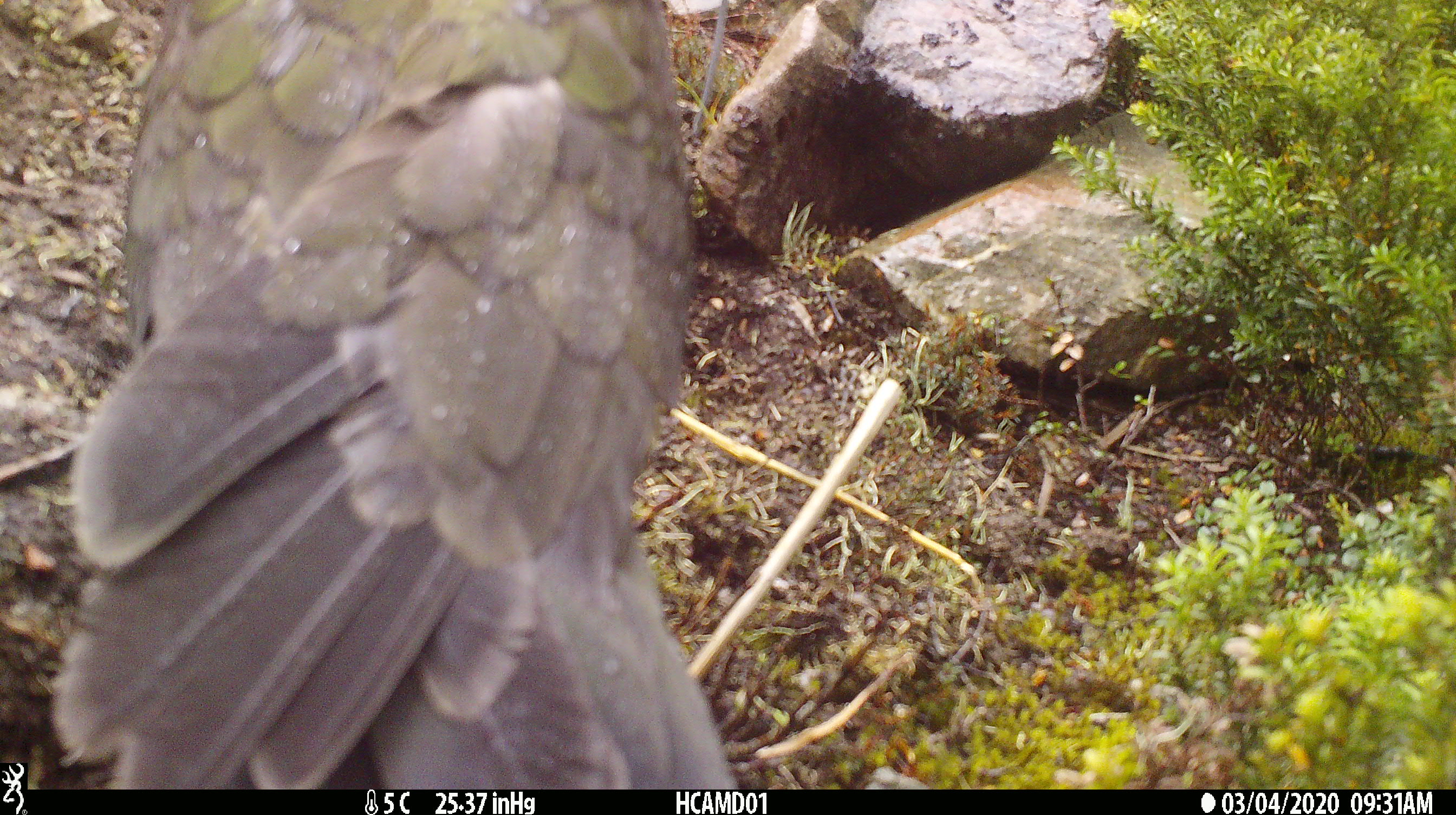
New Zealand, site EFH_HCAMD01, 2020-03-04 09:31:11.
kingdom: Animalia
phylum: Chordata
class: Aves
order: Psittaciformes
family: Strigopidae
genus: Nestor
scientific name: Nestor notabilis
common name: kea